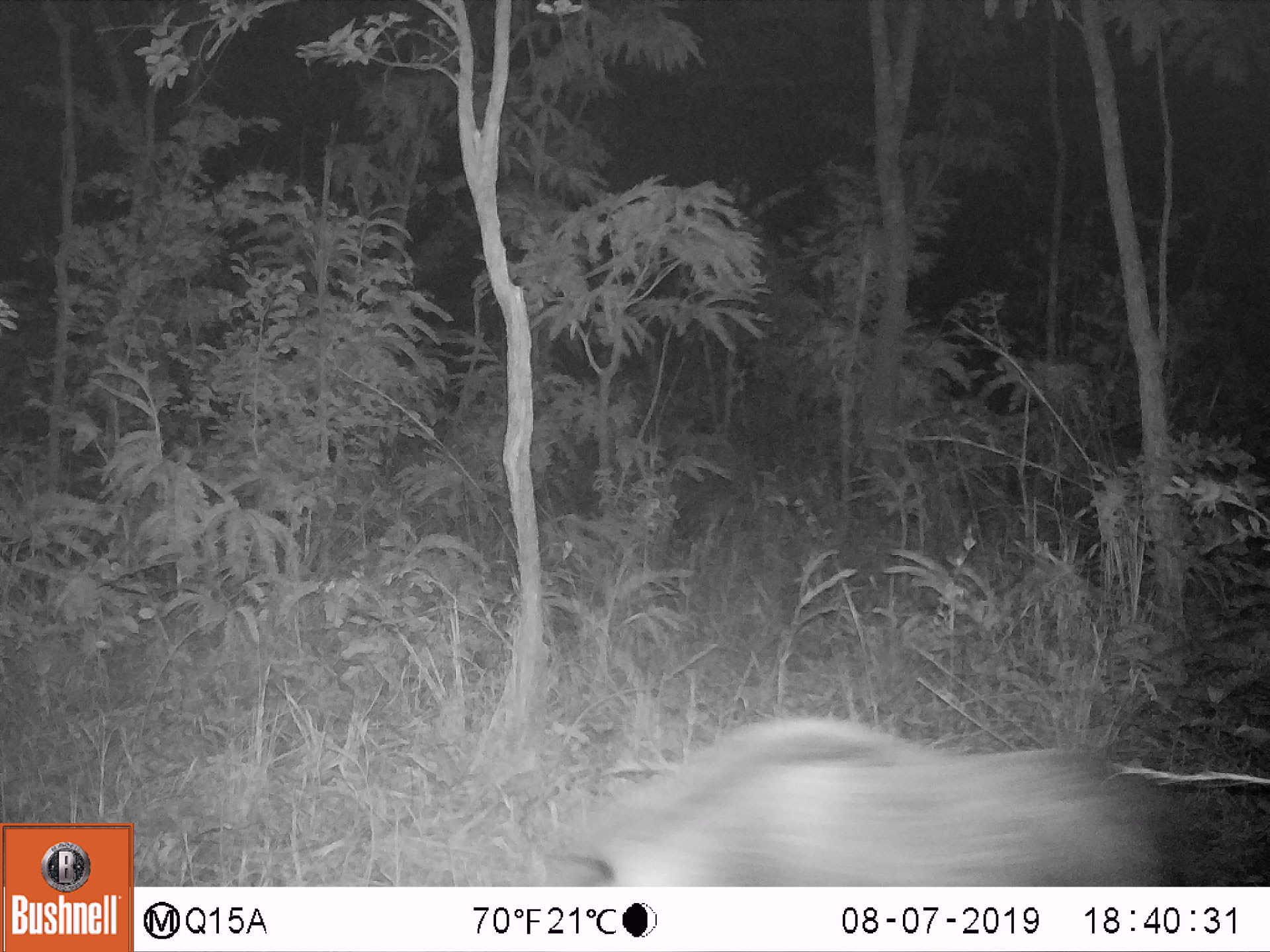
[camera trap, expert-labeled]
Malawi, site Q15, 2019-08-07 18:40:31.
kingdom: Animalia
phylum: Chordata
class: Mammalia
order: Artiodactyla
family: Suidae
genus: Potamochoerus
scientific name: Potamochoerus larvatus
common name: bushpig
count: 1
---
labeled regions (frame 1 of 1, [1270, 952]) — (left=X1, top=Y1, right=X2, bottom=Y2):
bushpig: (left=528, top=713, right=1181, bottom=882)